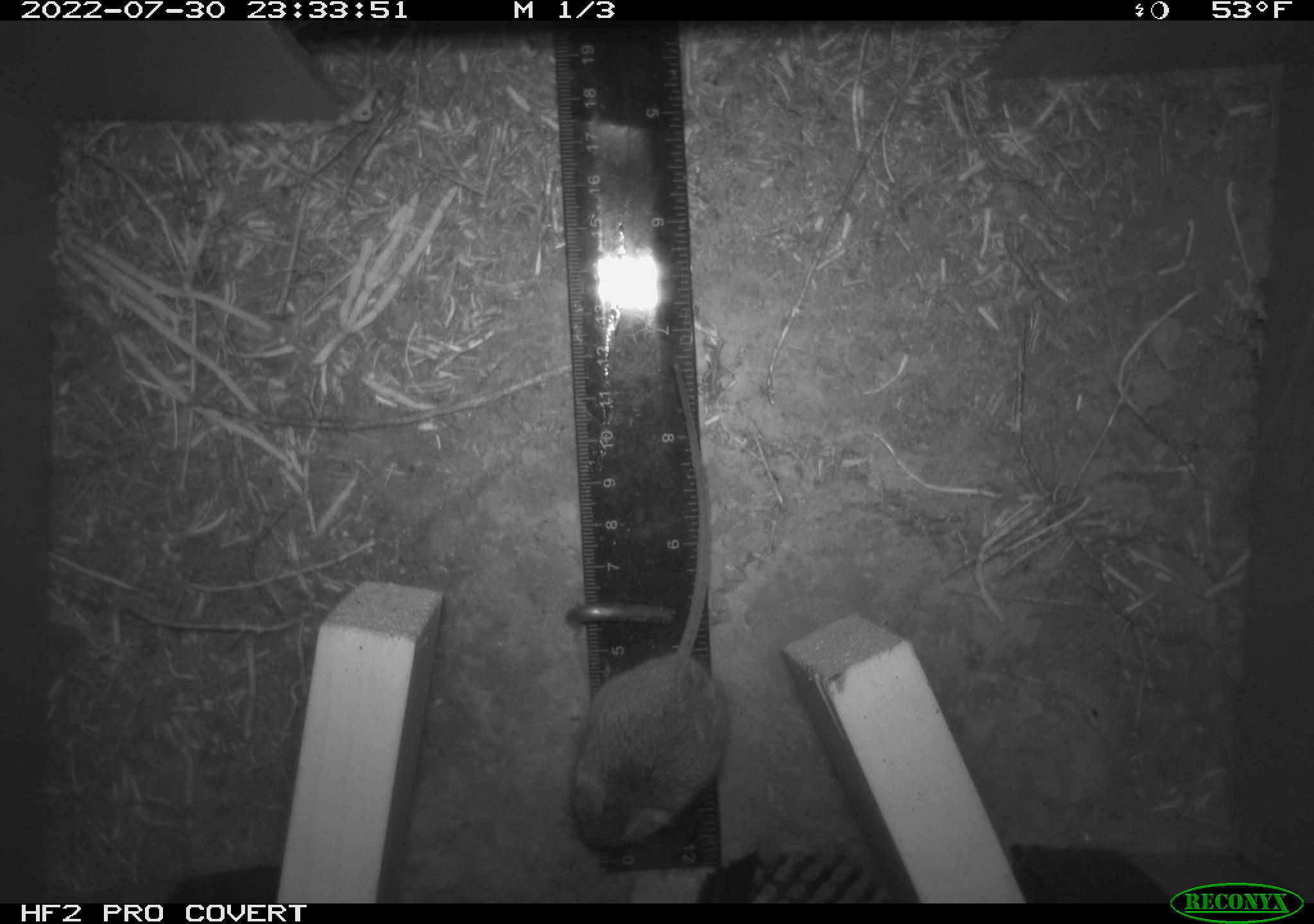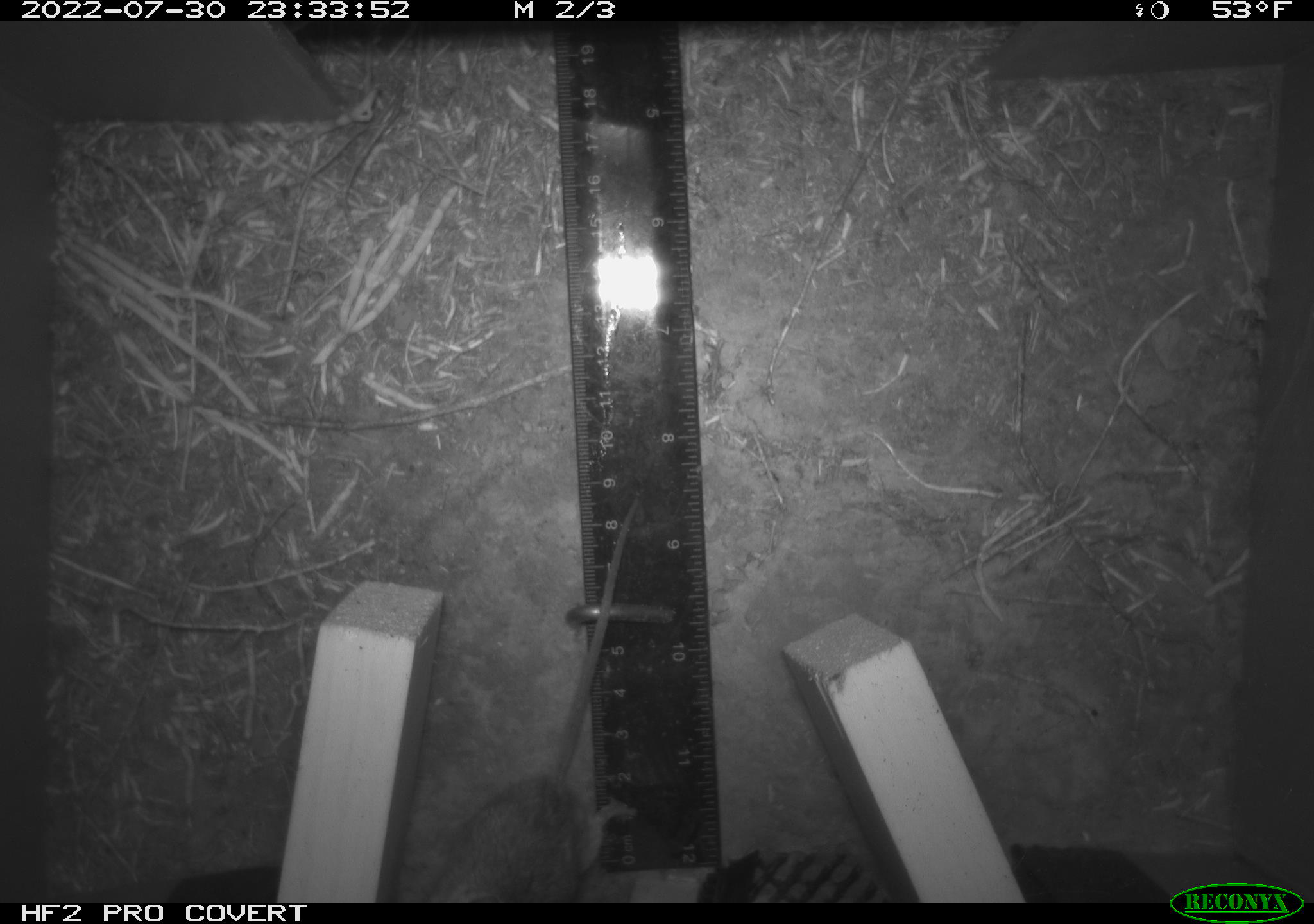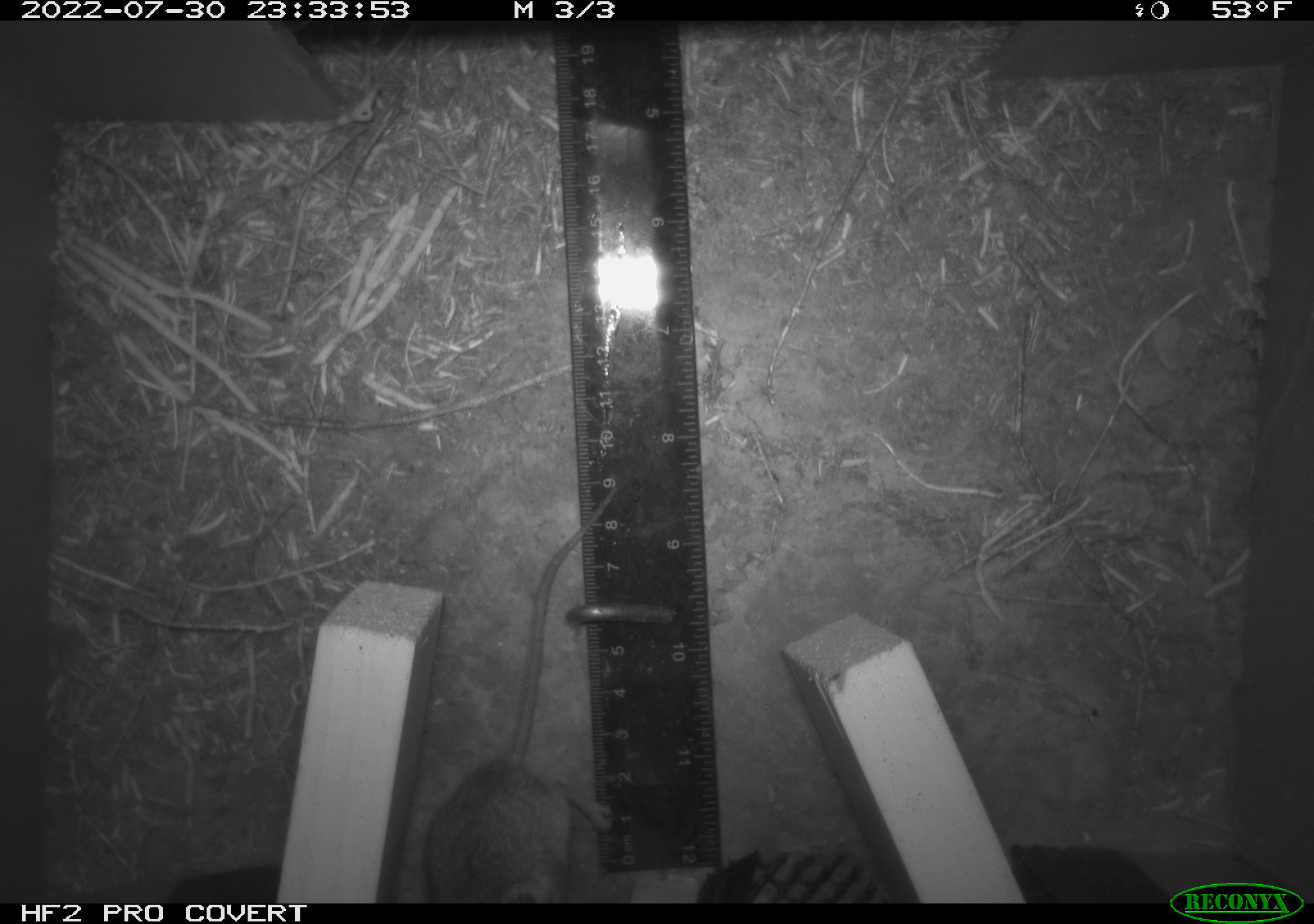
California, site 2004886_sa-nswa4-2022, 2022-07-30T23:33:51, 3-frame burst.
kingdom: Animalia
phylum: Chordata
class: Mammalia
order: Rodentia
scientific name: Rodentia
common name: rodent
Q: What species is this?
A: Rodent (Rodentia).